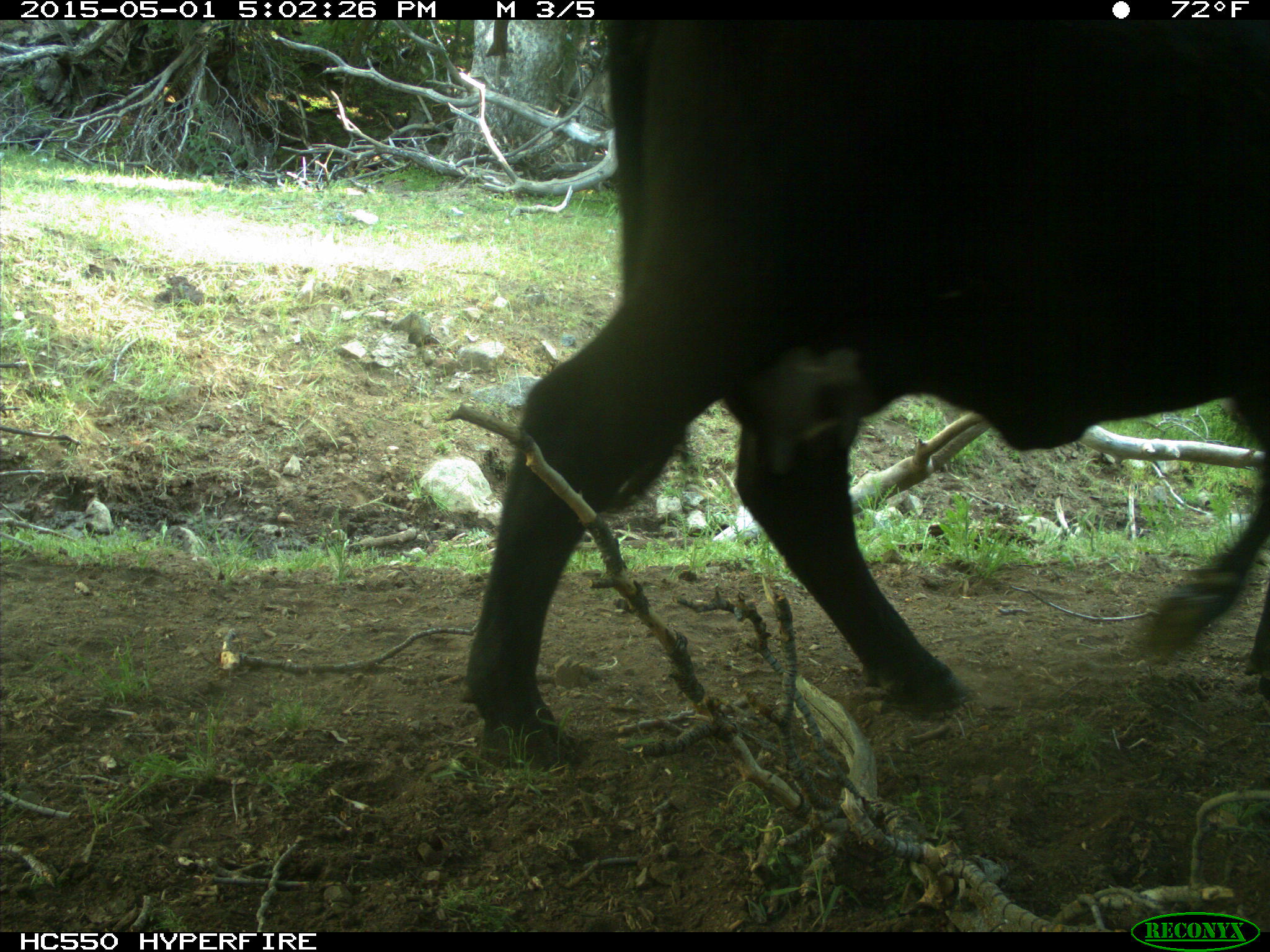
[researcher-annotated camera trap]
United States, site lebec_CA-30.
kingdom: Animalia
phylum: Chordata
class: Mammalia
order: Artiodactyla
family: Bovidae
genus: Bos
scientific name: Bos taurus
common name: domestic cow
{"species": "Bos taurus (domestic cow)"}